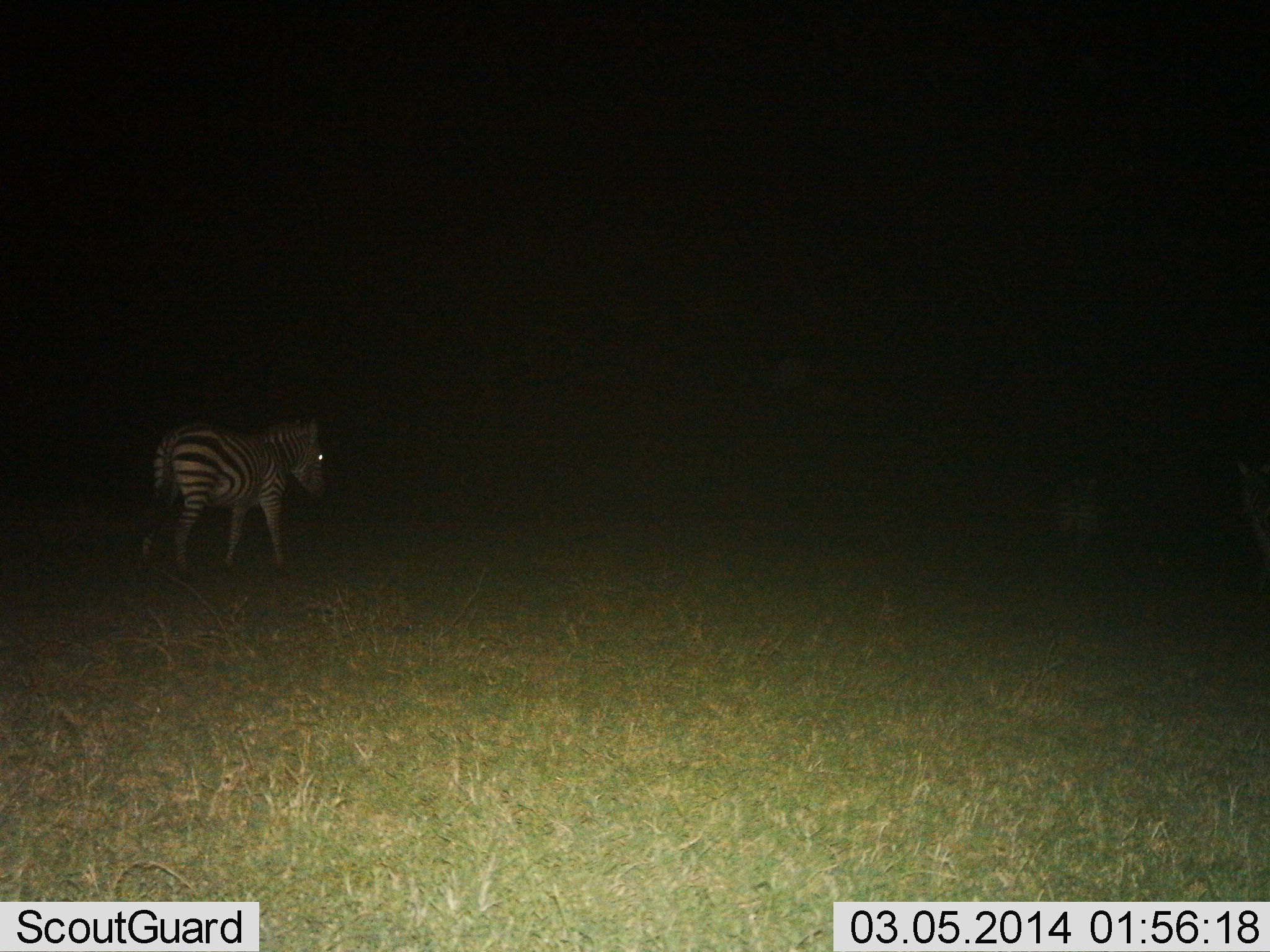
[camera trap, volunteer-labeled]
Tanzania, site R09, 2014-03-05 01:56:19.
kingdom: Animalia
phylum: Chordata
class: Mammalia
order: Perissodactyla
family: Equidae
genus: Equus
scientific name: Equus quagga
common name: plains zebra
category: zebra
Zebra (plains zebra) (Equus quagga), count 2. Behavior (volunteer vote fractions): standing 60%, resting 0%, moving 40%, interacting 0%. Young present (vote fraction): 0%. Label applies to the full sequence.